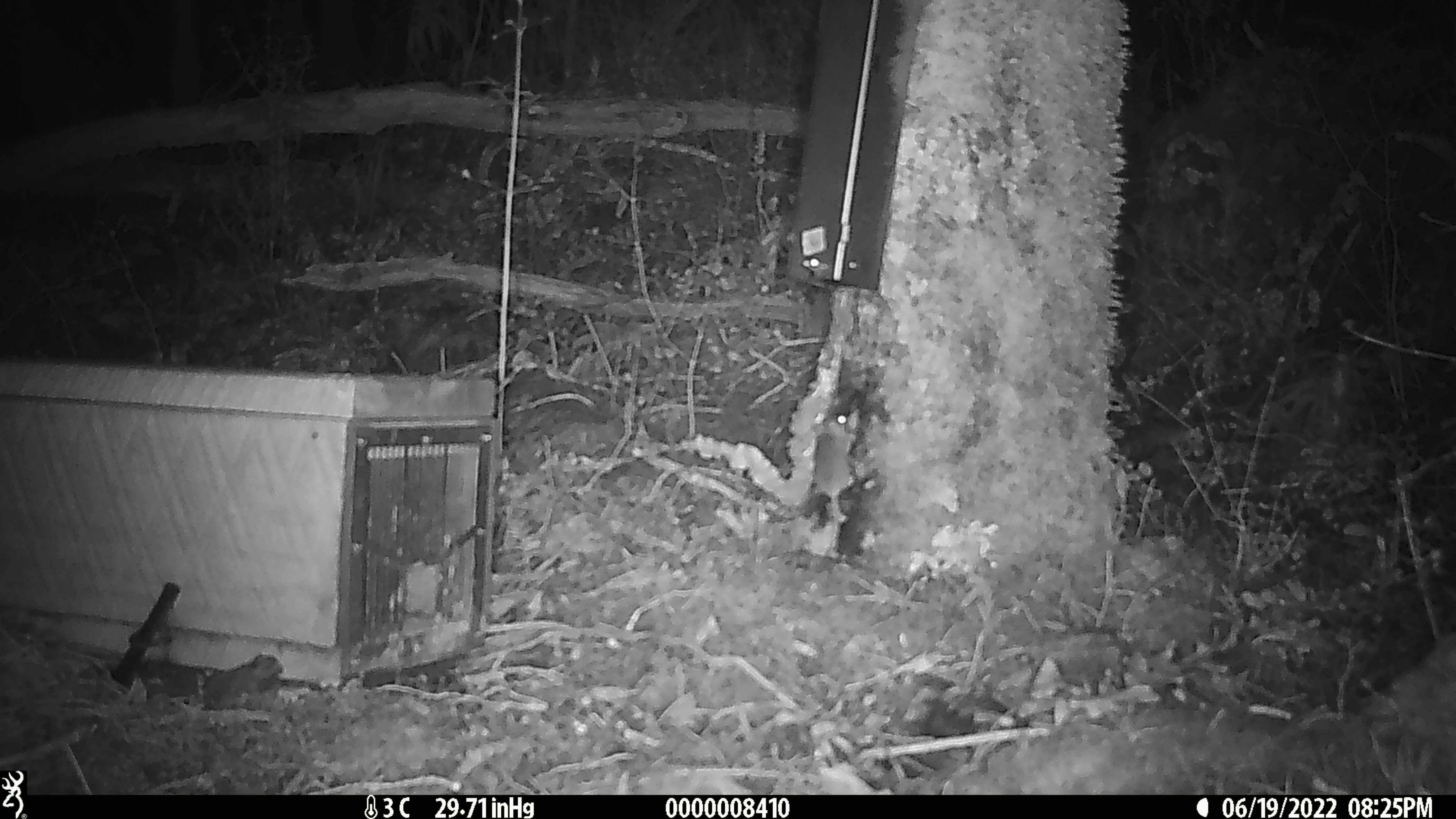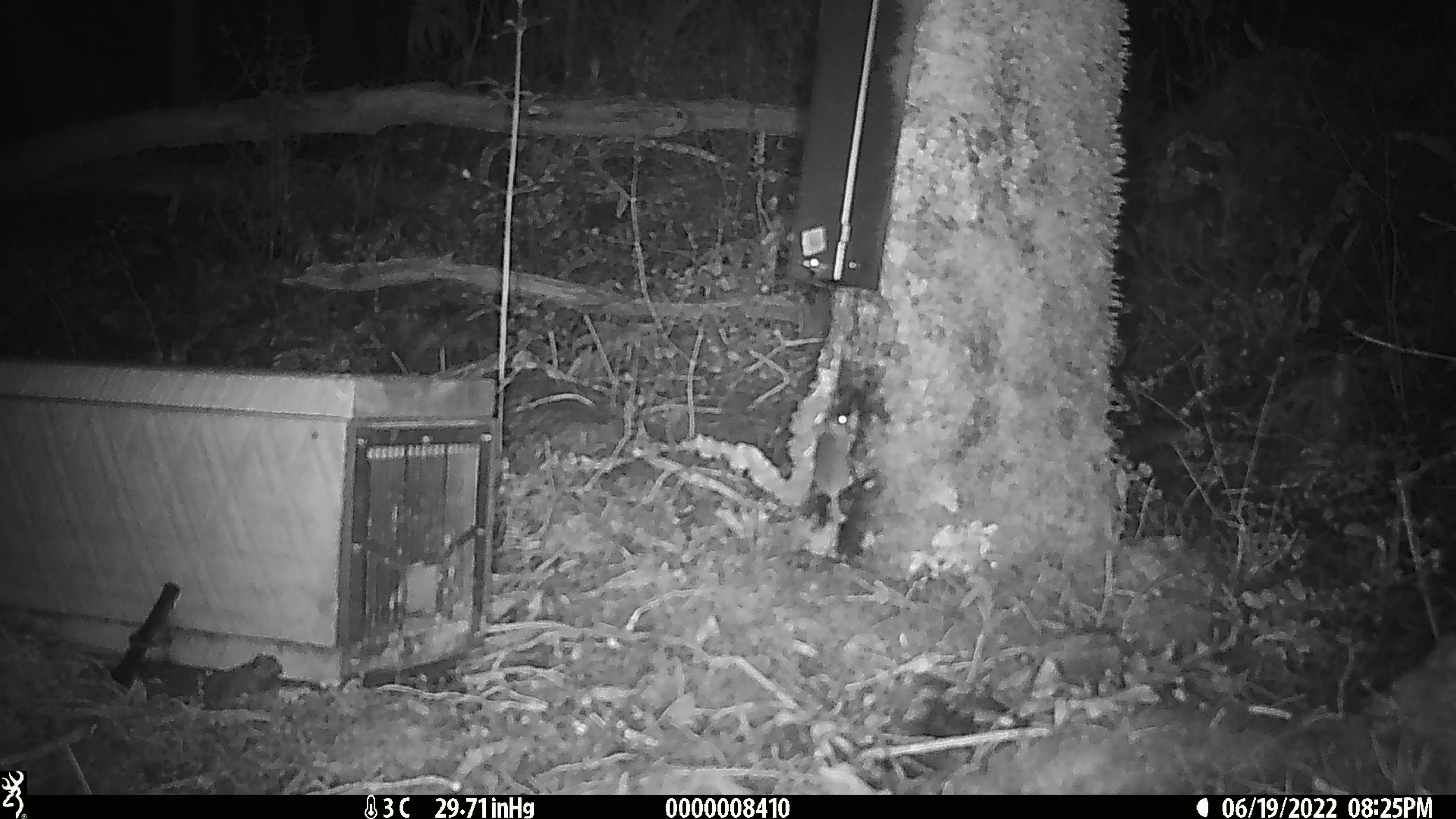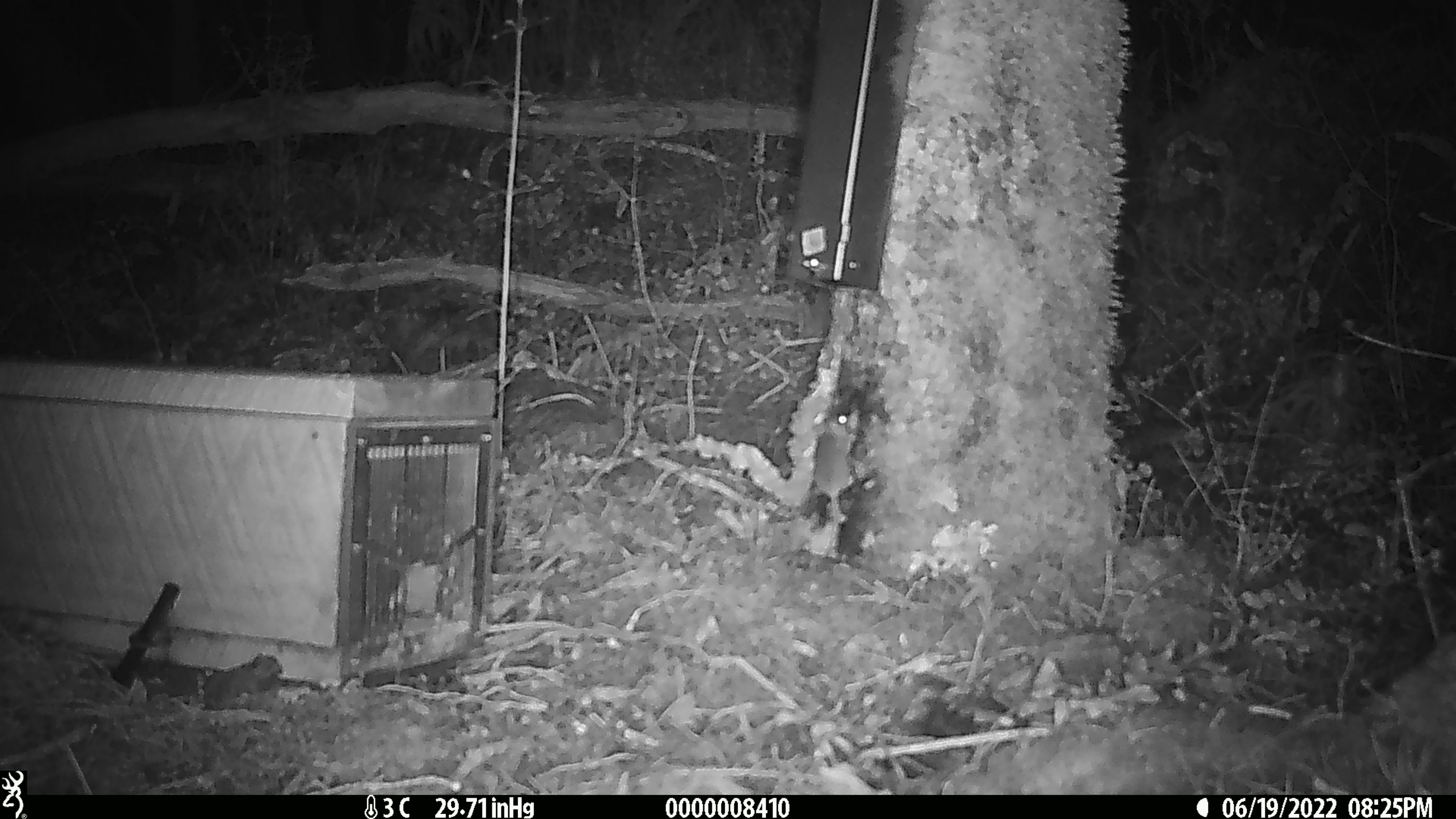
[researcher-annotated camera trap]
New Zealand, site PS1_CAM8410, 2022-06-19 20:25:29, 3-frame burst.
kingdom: Animalia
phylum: Chordata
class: Mammalia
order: Rodentia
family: Muridae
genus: Mus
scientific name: Mus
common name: mouse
Mouse (Mus).